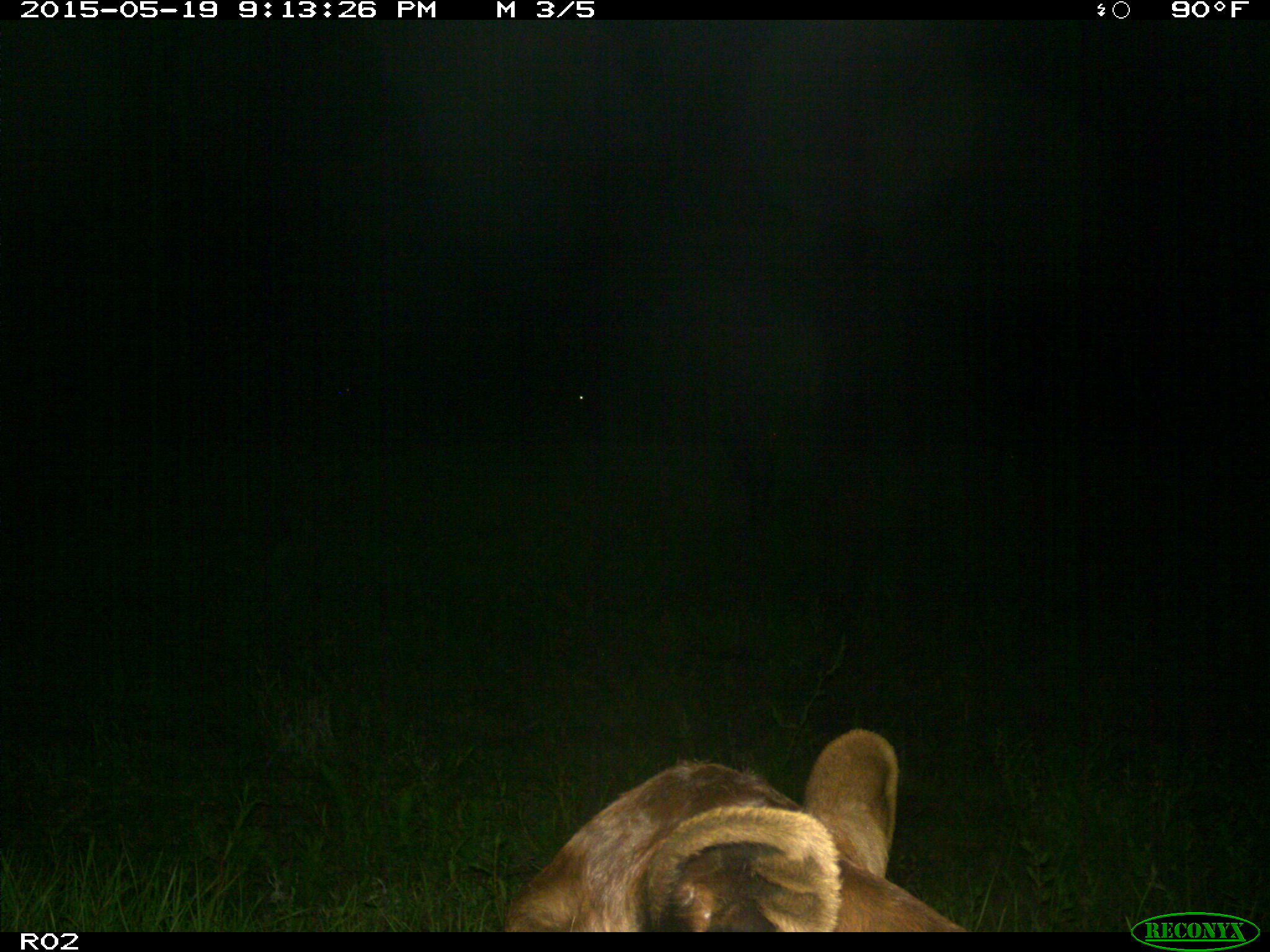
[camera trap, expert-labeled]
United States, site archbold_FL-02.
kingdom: Animalia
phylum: Chordata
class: Mammalia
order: Artiodactyla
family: Bovidae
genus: Bos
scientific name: Bos taurus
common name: domestic cow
Bos taurus (domestic cow).